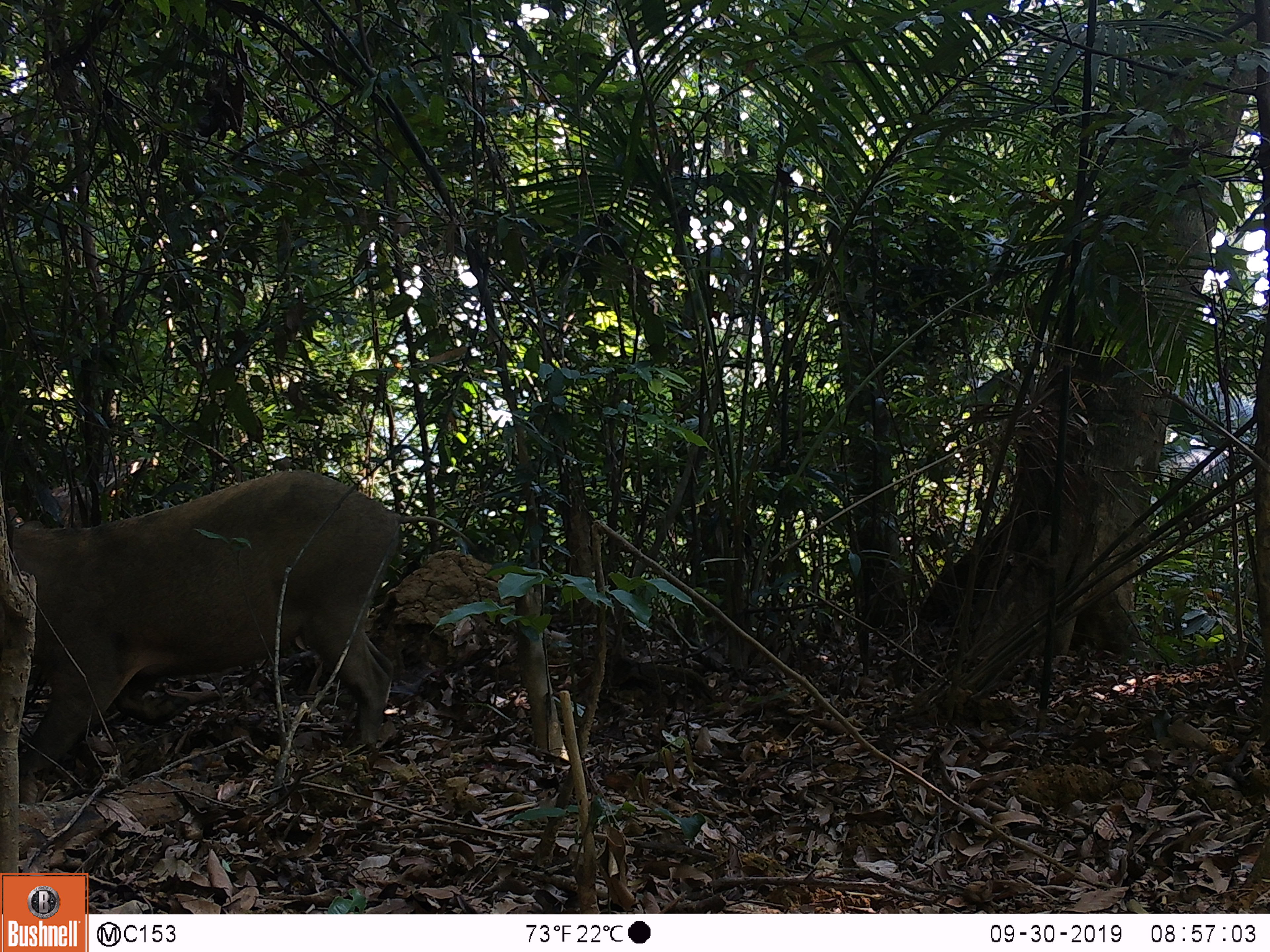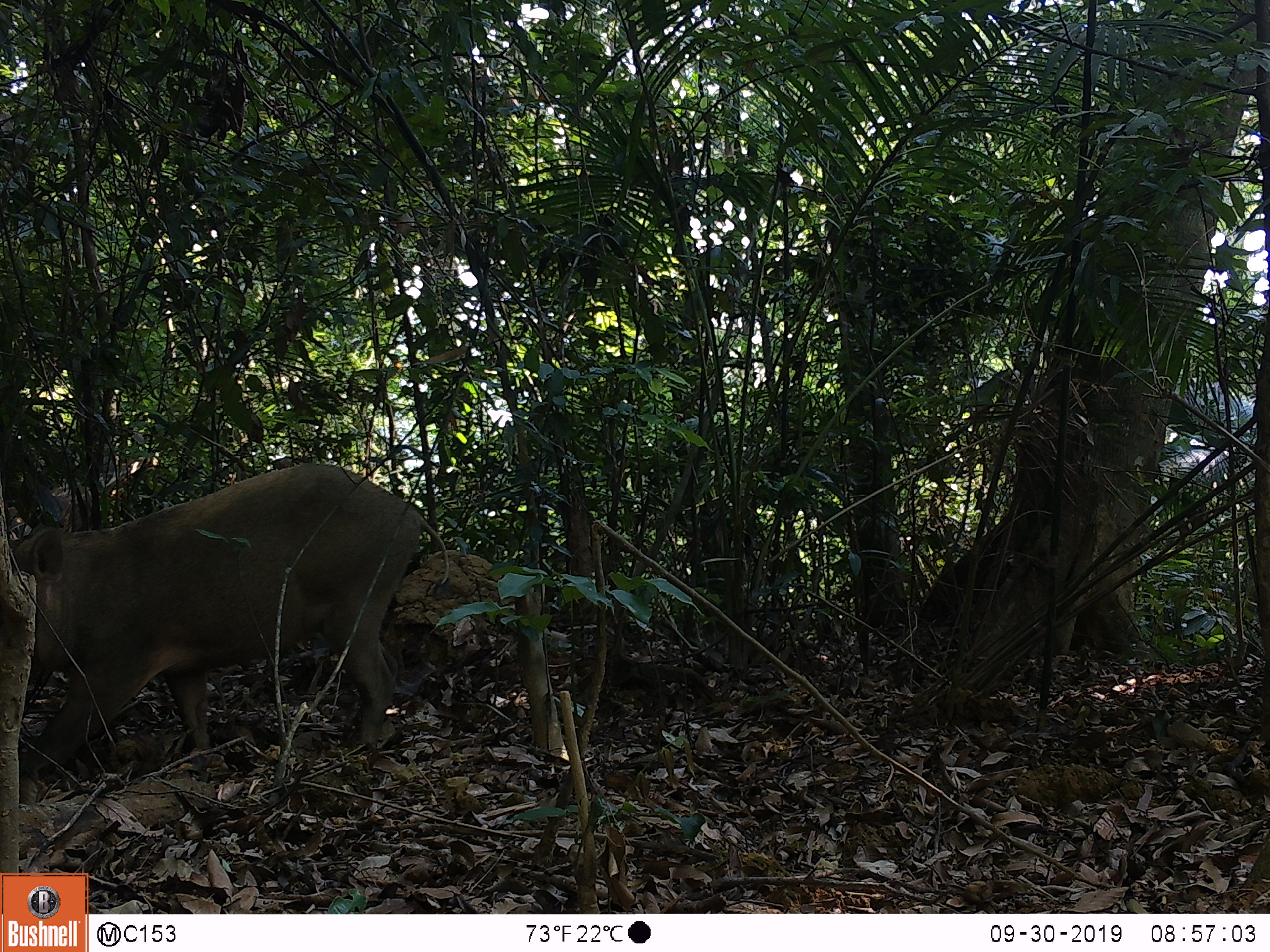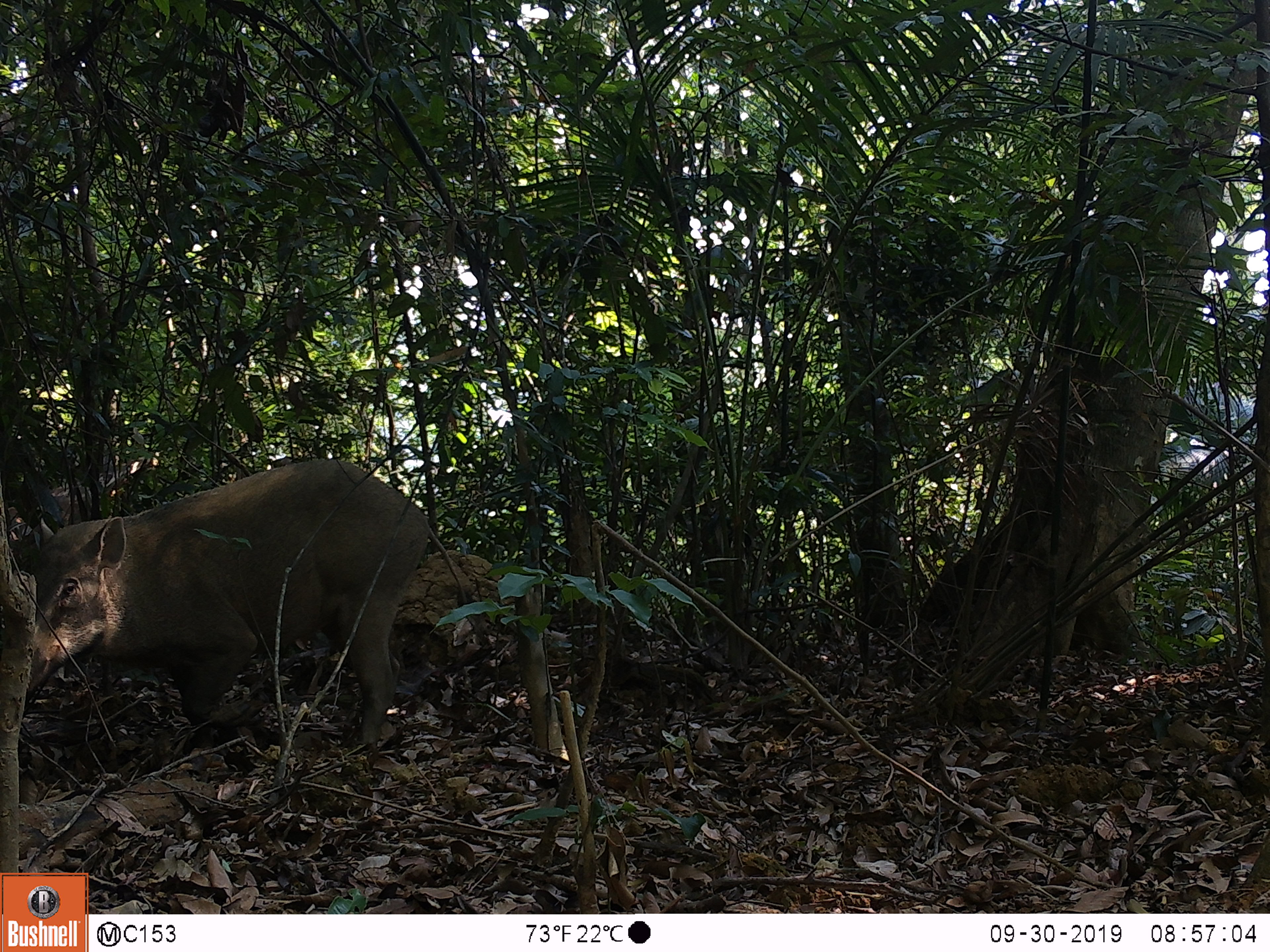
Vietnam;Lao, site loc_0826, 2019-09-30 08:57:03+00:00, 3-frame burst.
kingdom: Animalia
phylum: Chordata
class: Mammalia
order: Artiodactyla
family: Suidae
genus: Sus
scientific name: Sus scrofa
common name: eurasian wild pig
Eurasian wild pig (Sus scrofa). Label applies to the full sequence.